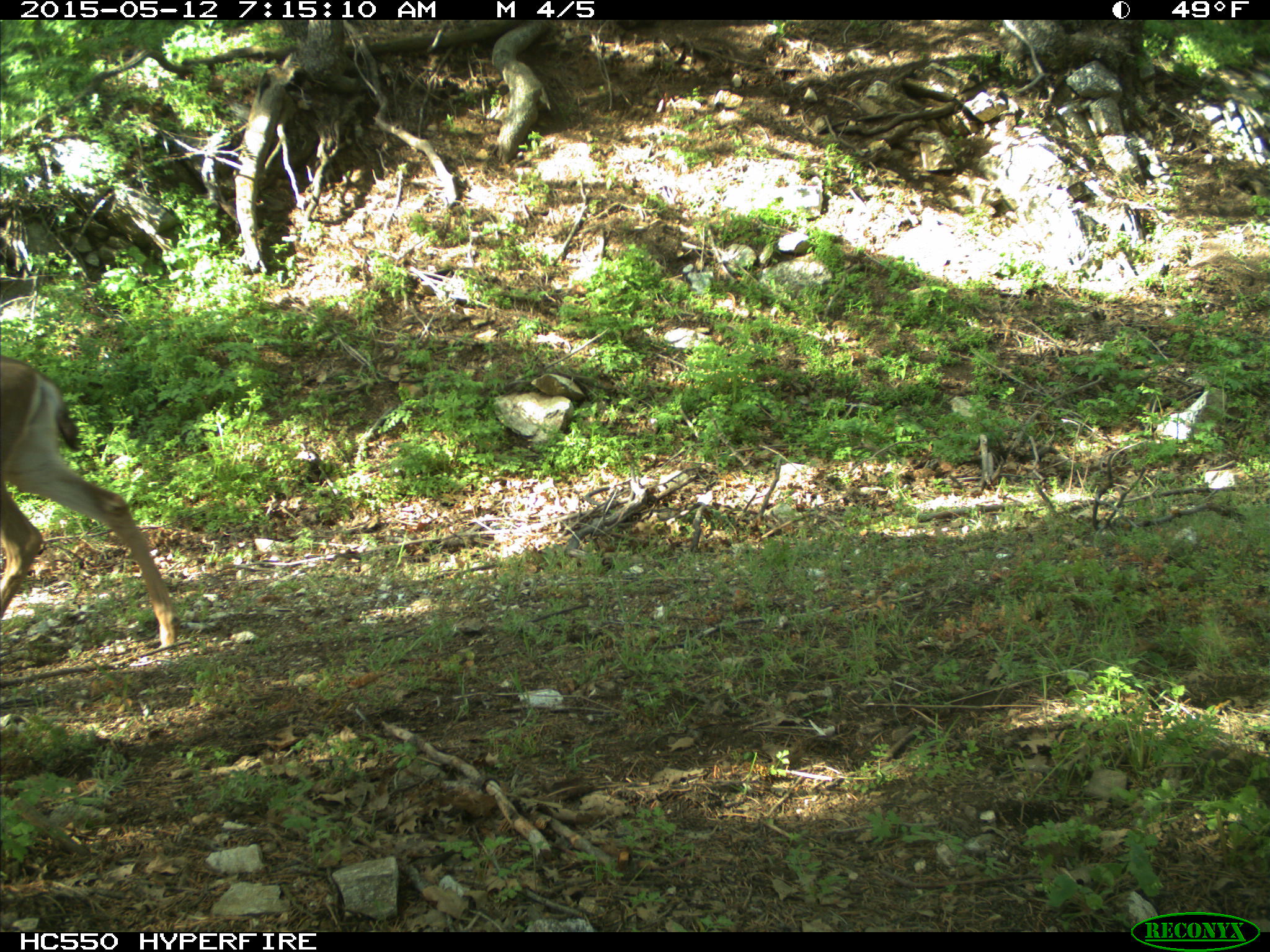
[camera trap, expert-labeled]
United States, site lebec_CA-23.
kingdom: Animalia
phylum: Chordata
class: Mammalia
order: Artiodactyla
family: Cervidae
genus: Odocoileus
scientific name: Odocoileus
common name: deer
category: unidentified deer